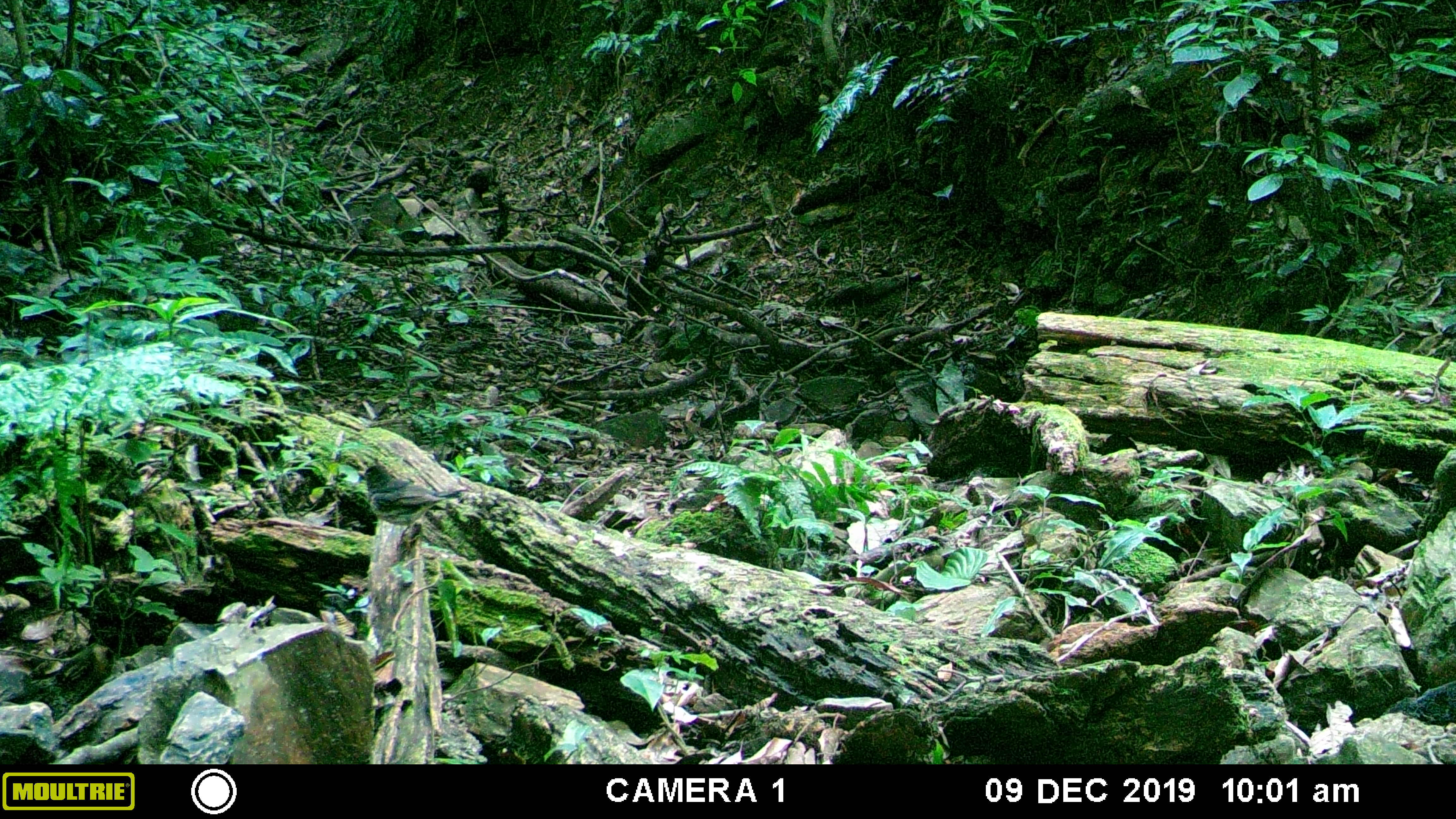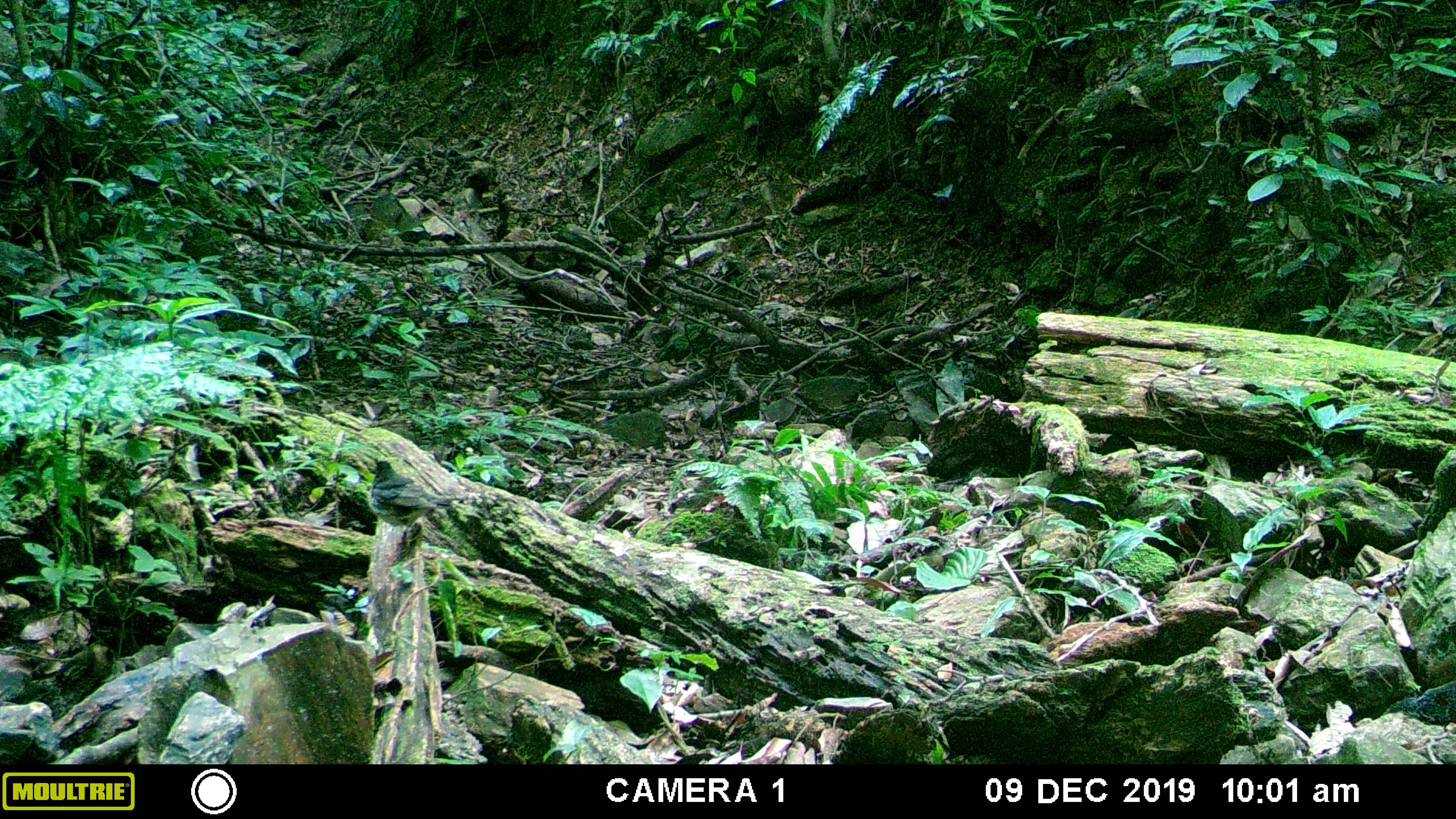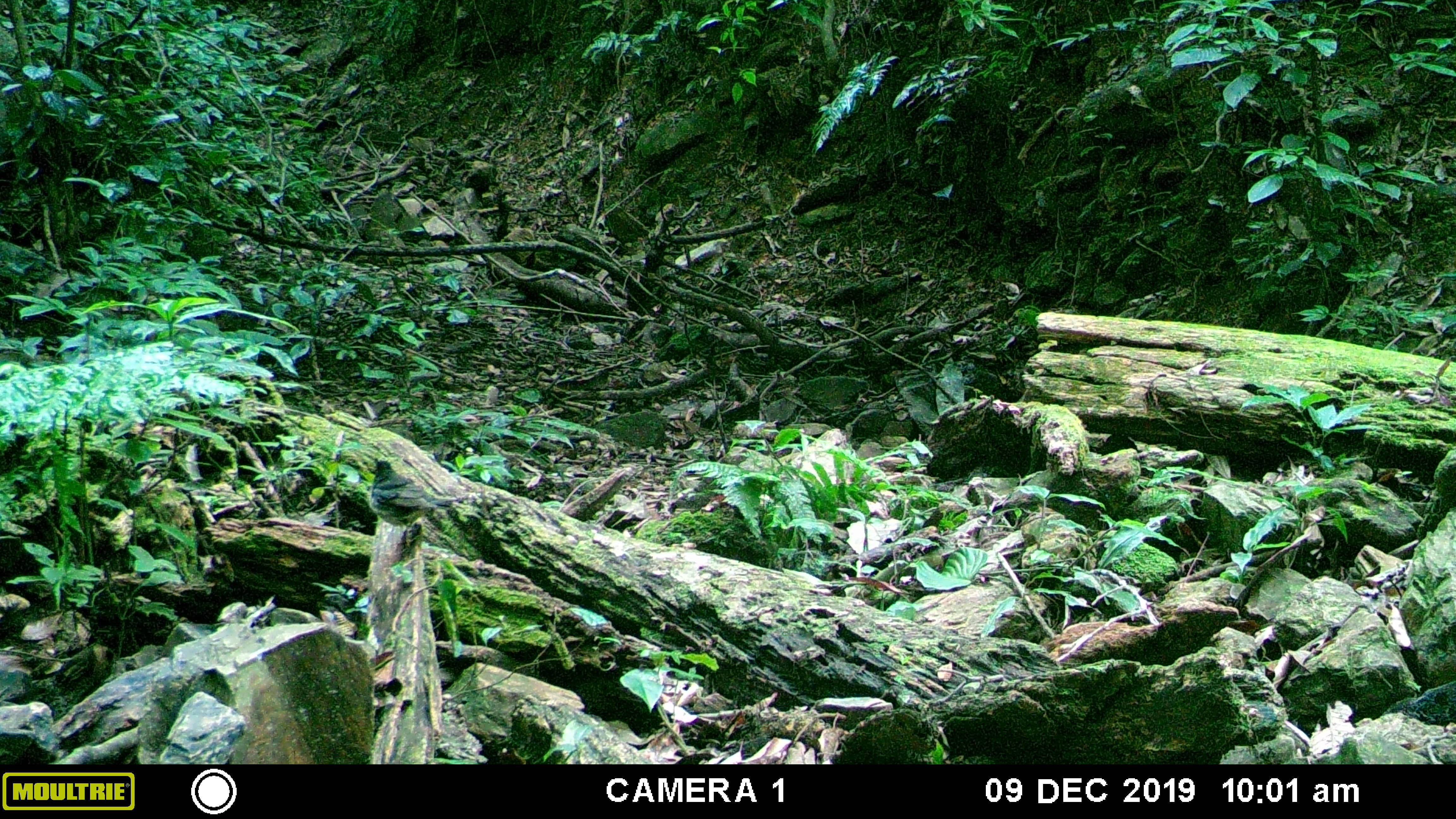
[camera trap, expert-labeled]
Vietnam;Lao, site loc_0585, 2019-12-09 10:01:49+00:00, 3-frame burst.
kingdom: Animalia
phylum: Chordata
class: Aves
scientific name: Aves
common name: bird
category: unidentified bird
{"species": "unidentified bird (bird) (Aves)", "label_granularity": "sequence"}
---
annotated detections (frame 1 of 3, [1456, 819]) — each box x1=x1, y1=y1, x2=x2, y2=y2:
unidentified bird: x1=358, y1=465, x2=461, y2=550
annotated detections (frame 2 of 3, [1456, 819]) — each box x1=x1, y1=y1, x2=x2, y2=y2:
unidentified bird: x1=370, y1=457, x2=454, y2=559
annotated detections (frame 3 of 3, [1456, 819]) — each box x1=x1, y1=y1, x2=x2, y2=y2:
unidentified bird: x1=367, y1=457, x2=462, y2=555